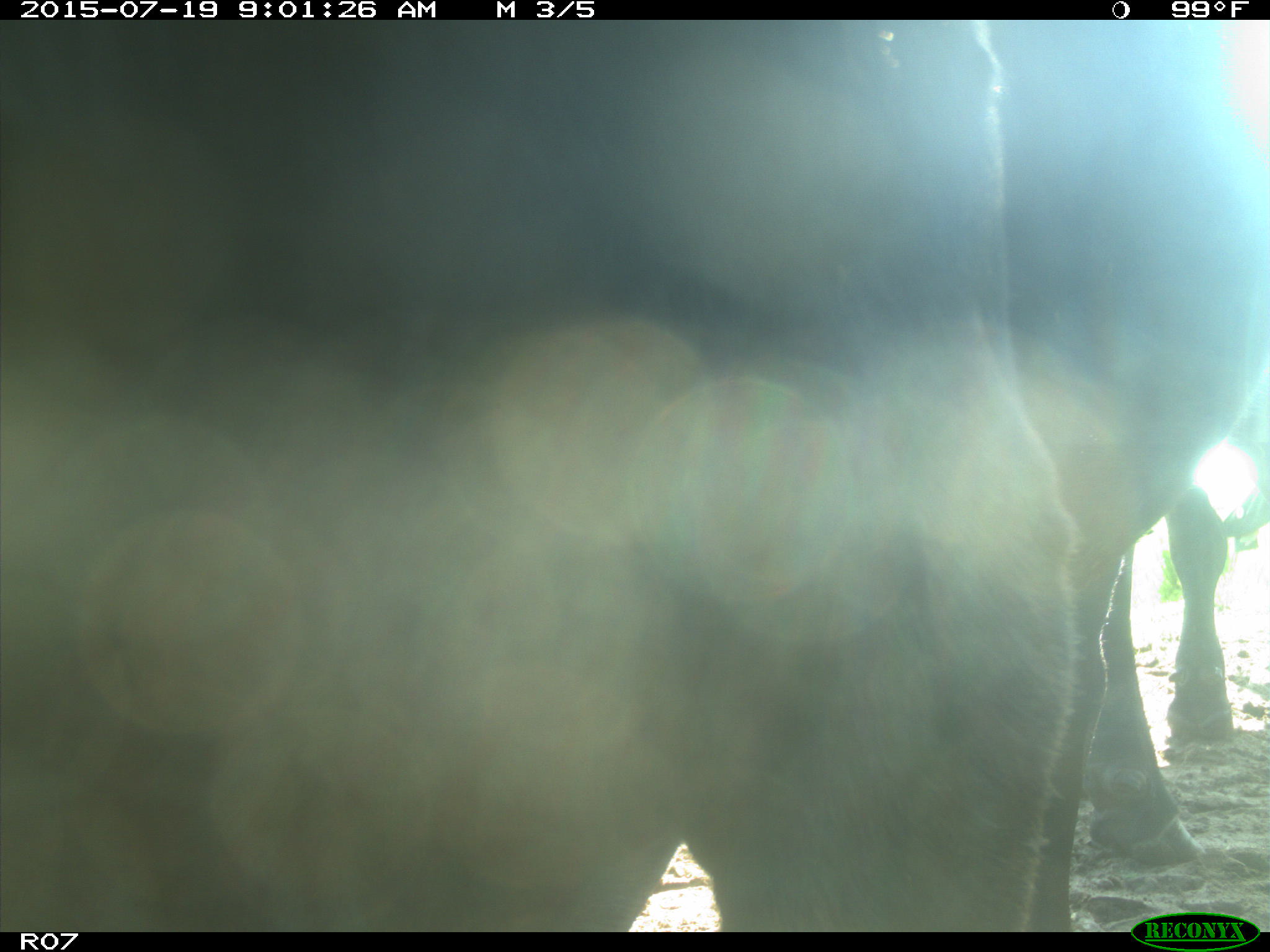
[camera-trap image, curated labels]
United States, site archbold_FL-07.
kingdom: Animalia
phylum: Chordata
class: Mammalia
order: Artiodactyla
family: Bovidae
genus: Bos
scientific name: Bos taurus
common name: domestic cow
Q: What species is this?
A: Bos taurus (domestic cow).